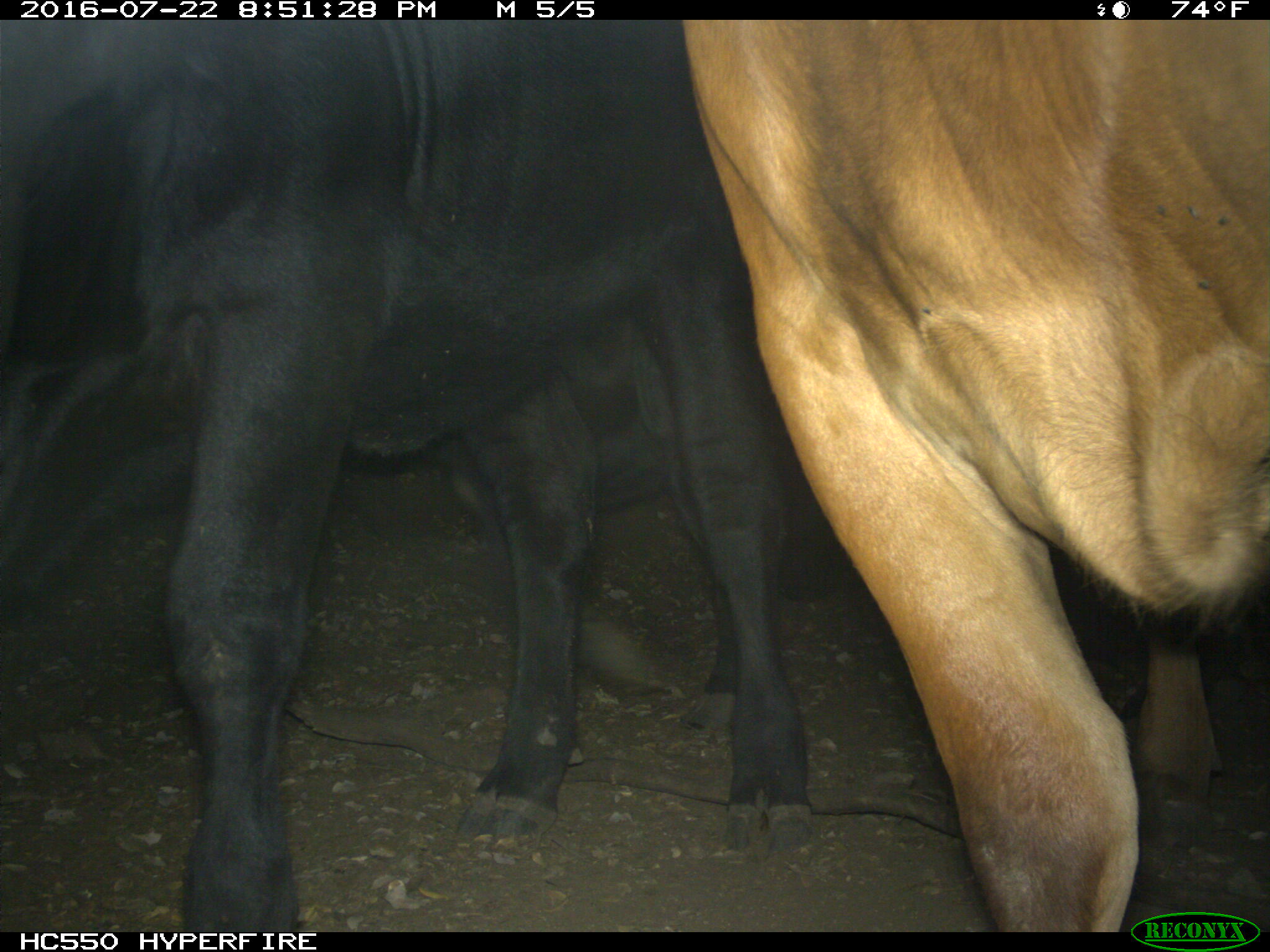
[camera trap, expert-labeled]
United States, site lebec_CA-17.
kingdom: Animalia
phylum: Chordata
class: Mammalia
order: Artiodactyla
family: Bovidae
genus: Bos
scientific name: Bos taurus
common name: domestic cow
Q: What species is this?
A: Bos taurus (domestic cow).